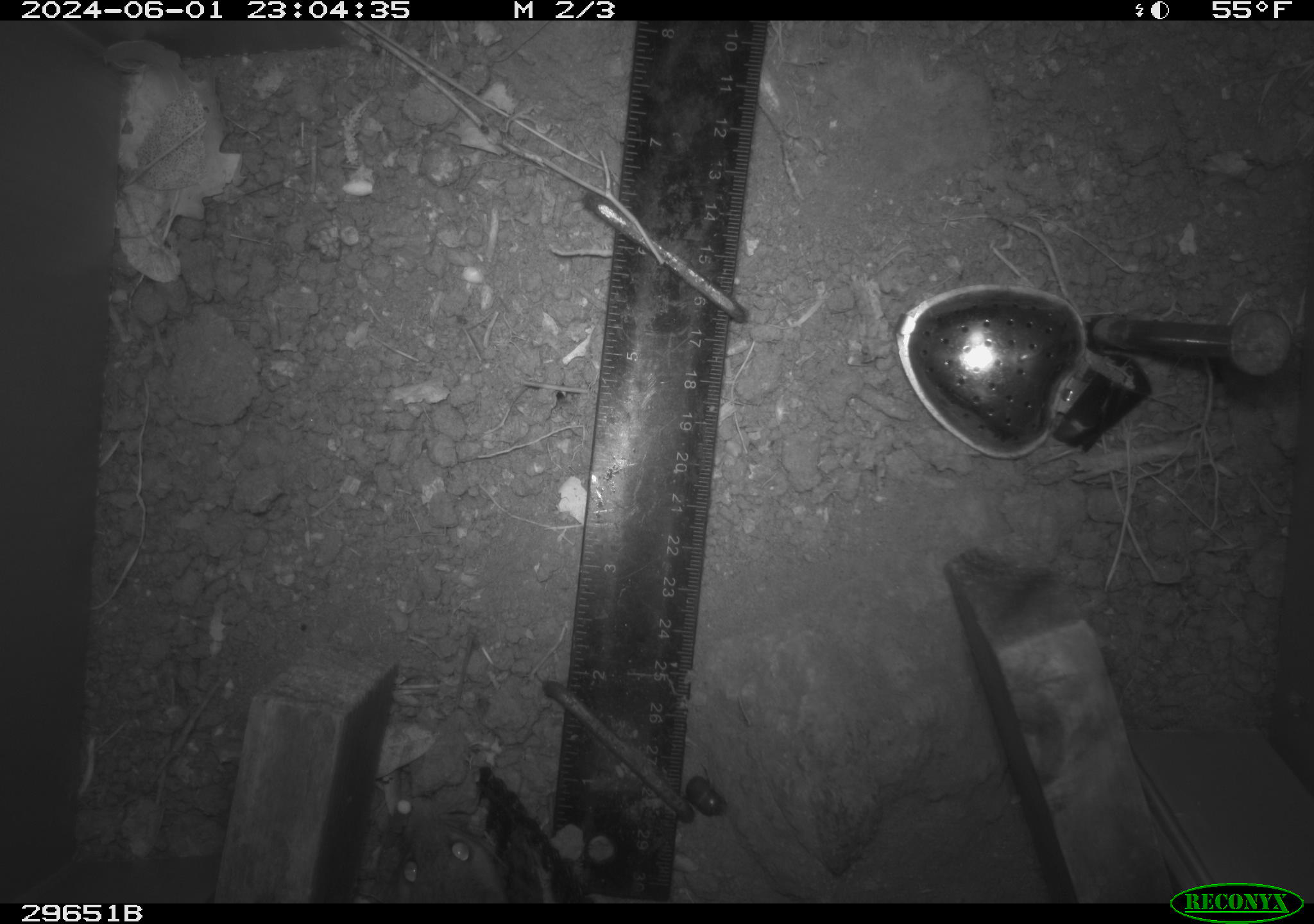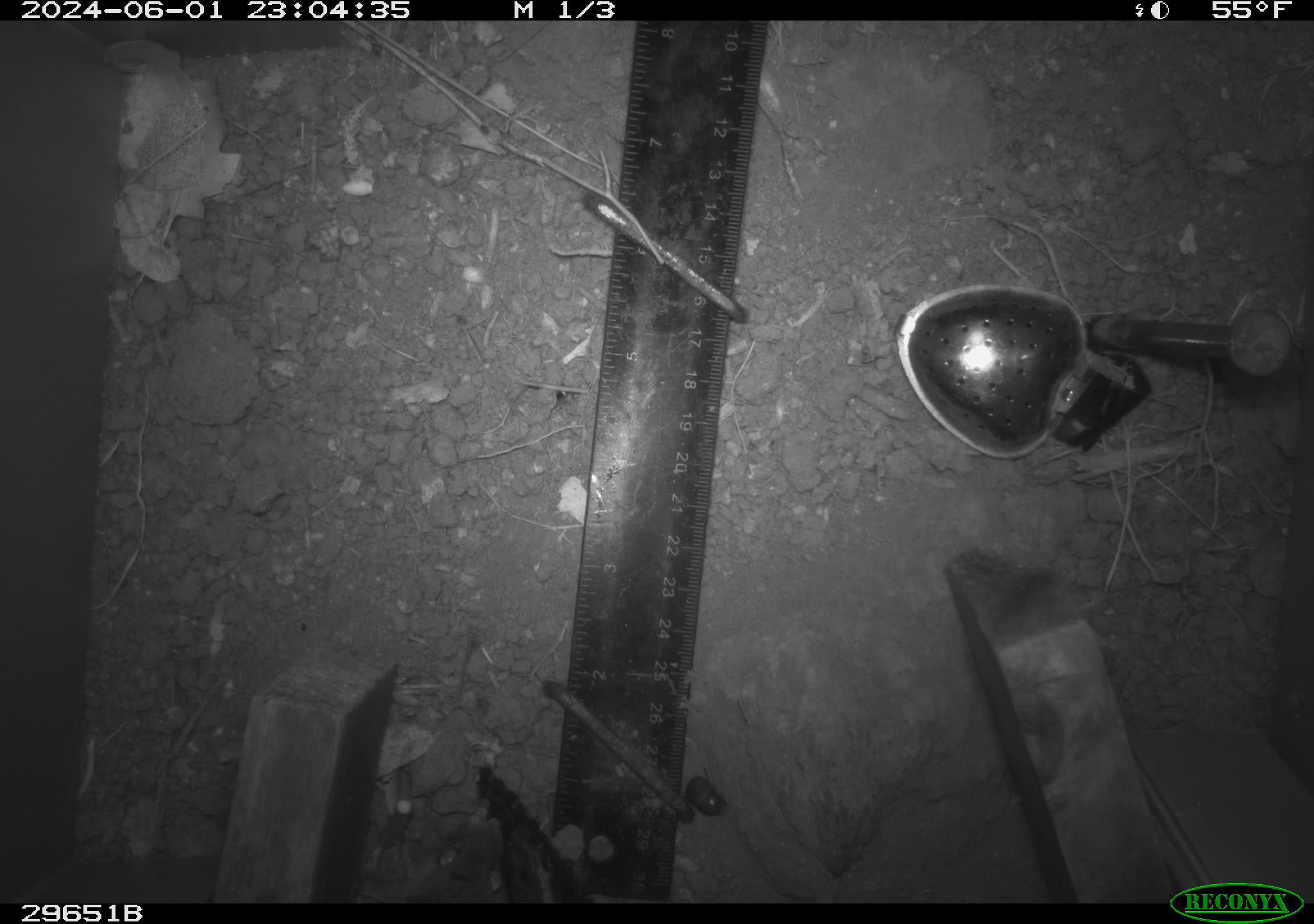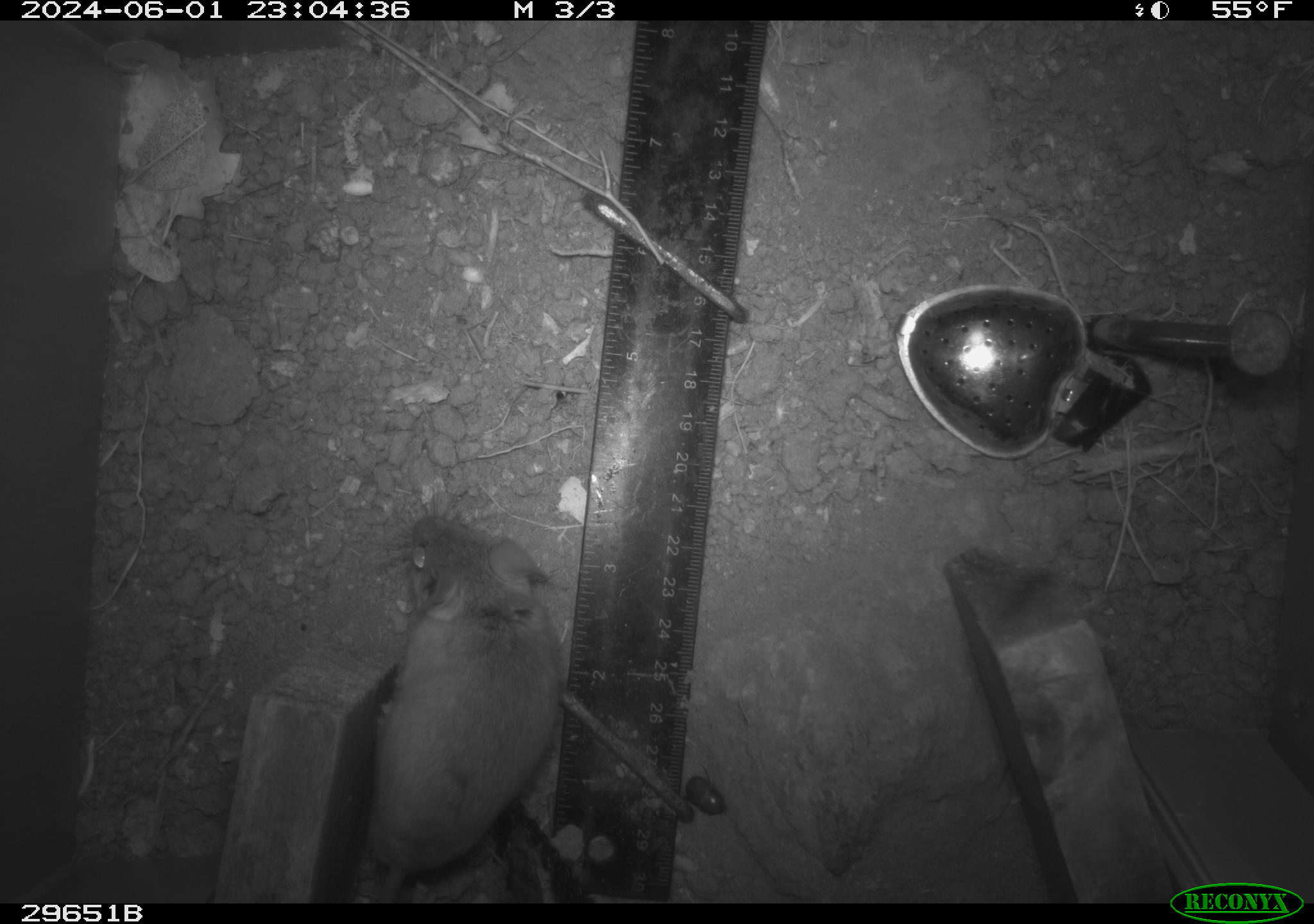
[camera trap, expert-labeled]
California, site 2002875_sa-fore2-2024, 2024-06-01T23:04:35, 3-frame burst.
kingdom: Animalia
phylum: Chordata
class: Mammalia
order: Rodentia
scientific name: Rodentia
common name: rodent